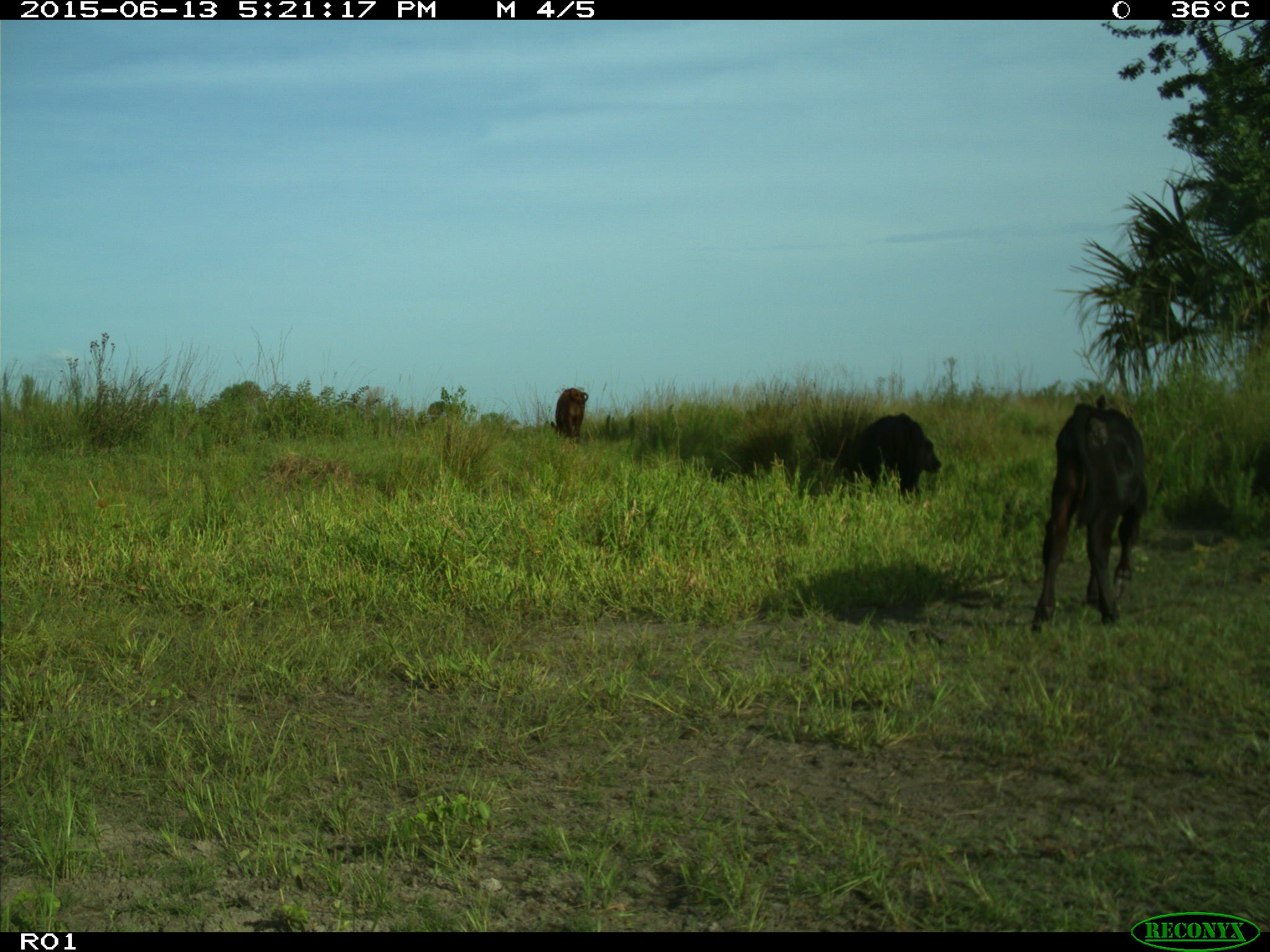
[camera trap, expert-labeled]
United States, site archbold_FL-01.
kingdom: Animalia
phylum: Chordata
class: Mammalia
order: Artiodactyla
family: Bovidae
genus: Bos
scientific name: Bos taurus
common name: domestic cow